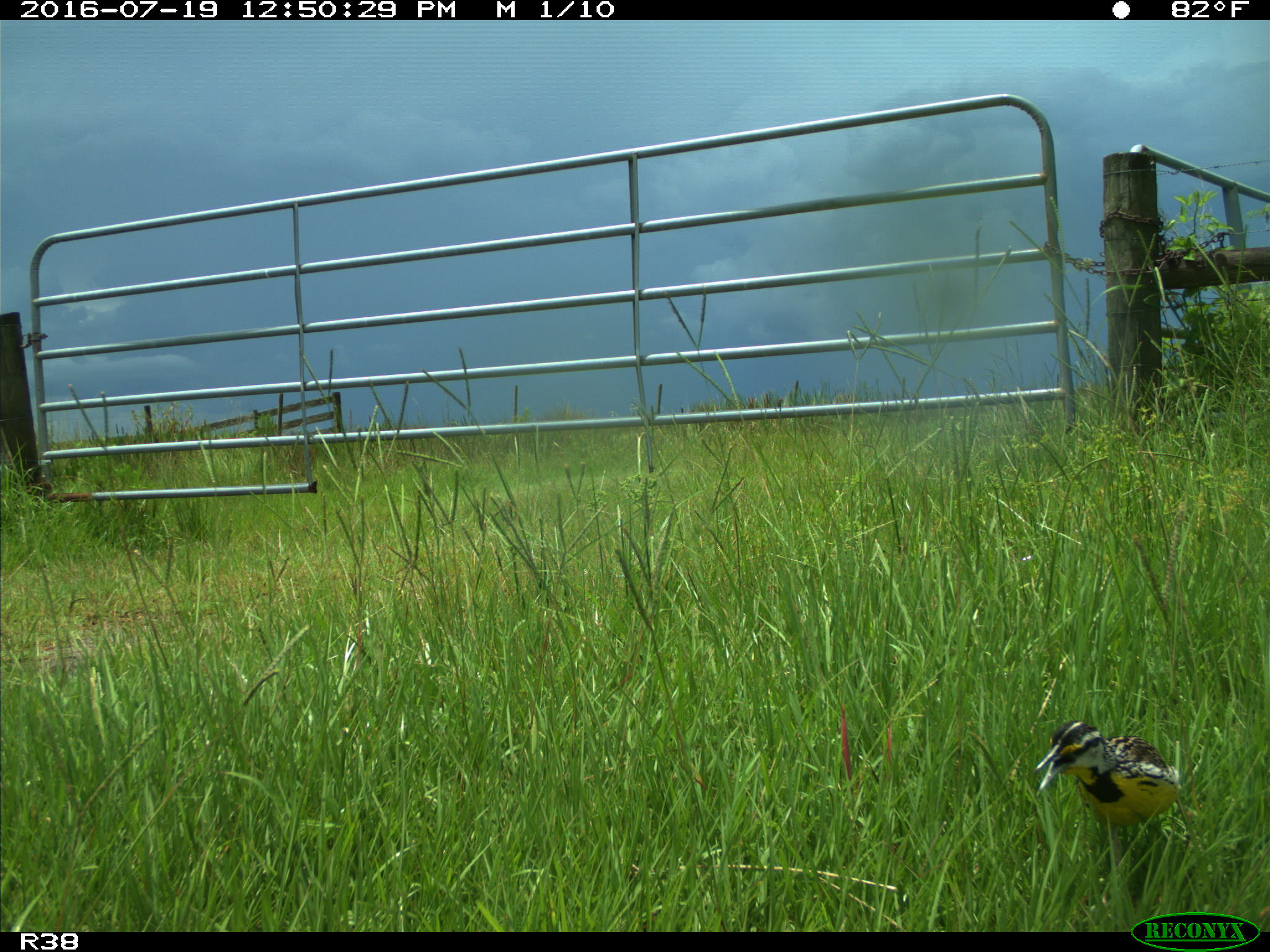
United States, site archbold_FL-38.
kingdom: Animalia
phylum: Chordata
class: Aves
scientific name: Aves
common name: birds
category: unidentified bird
Unidentified bird (birds) (Aves).